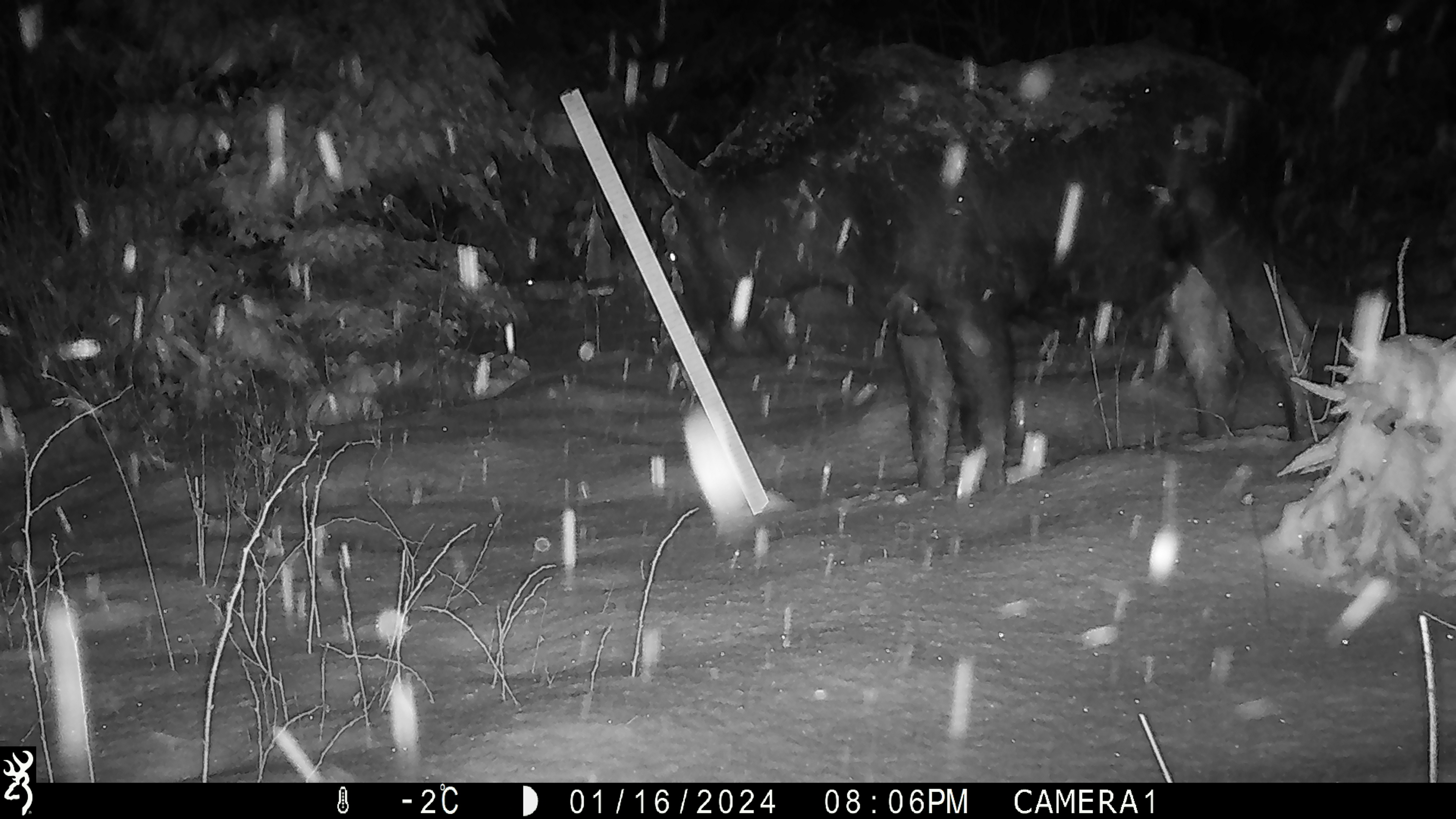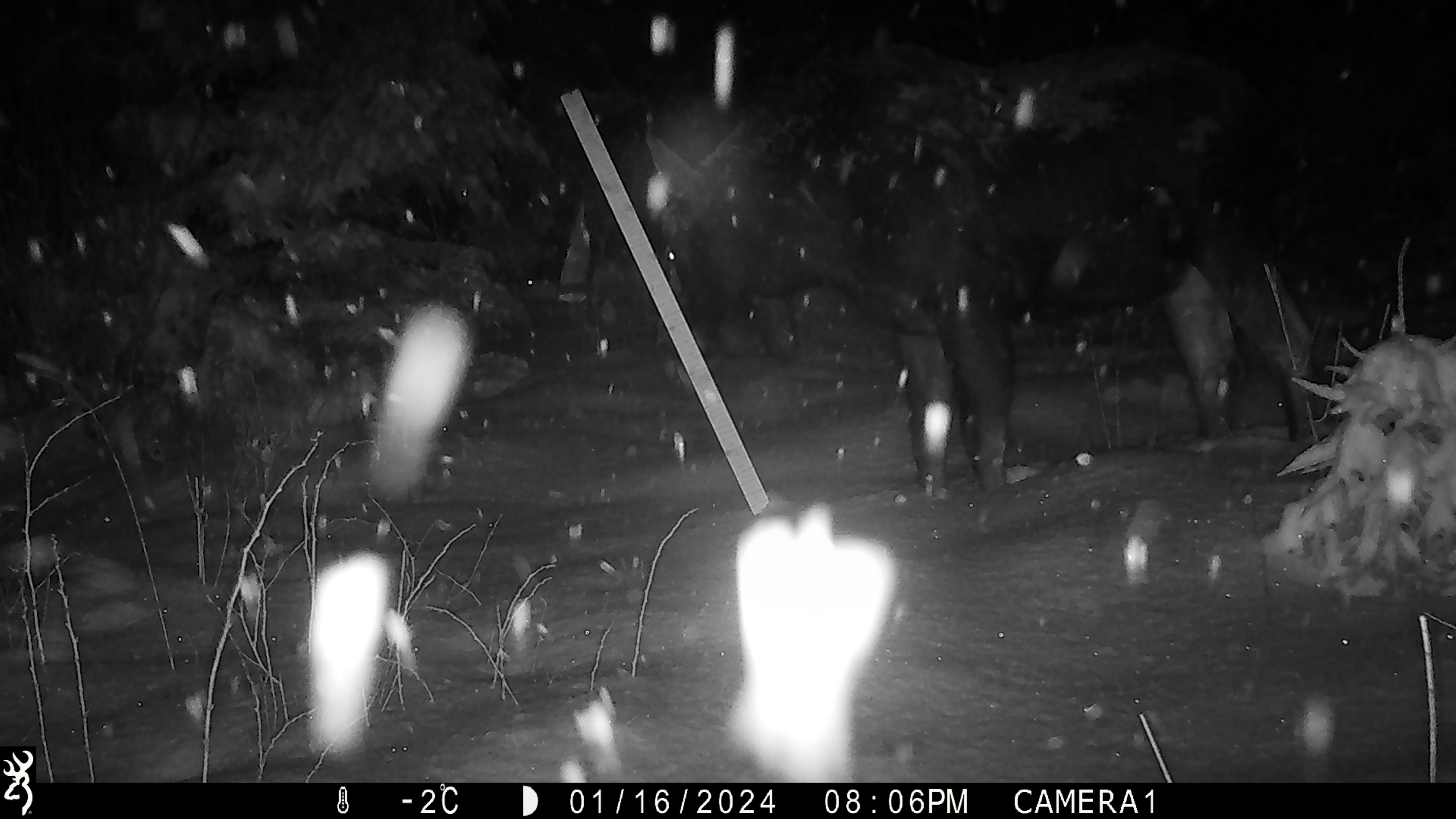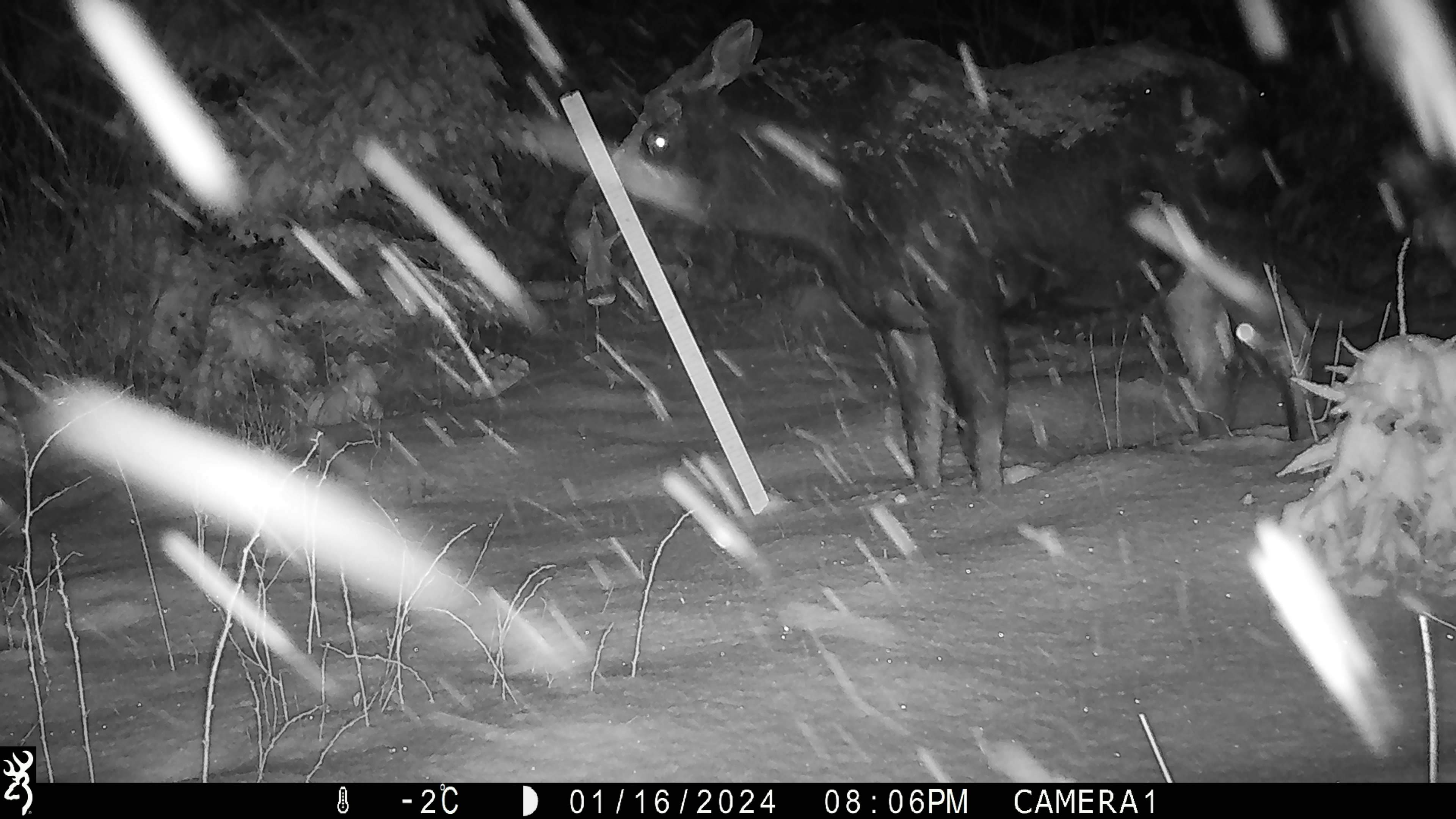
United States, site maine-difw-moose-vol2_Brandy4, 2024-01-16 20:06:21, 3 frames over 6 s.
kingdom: Animalia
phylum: Chordata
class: Mammalia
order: Artiodactyla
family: Cervidae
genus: Alces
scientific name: Alces alces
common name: moose